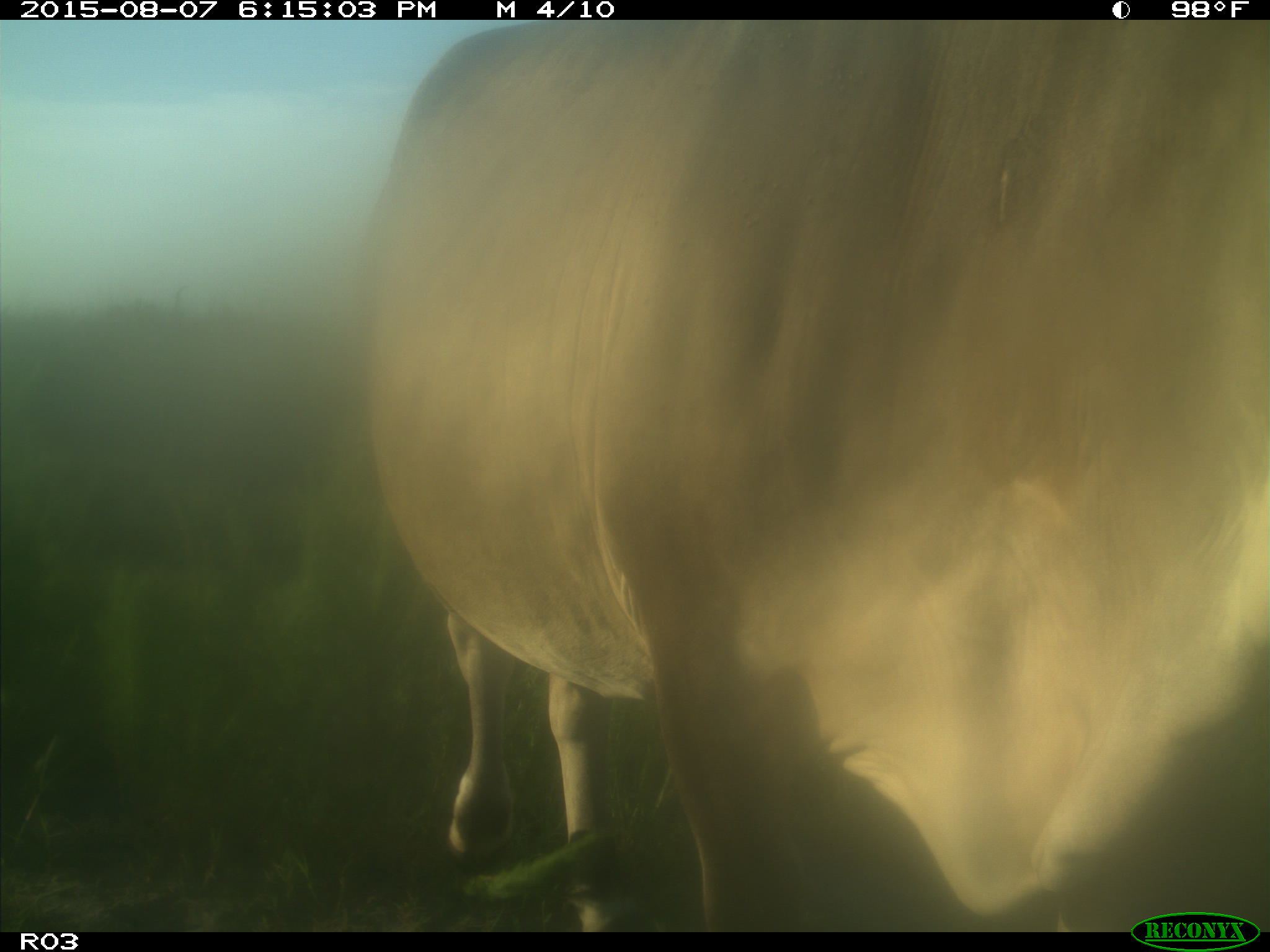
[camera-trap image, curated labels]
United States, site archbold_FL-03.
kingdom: Animalia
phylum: Chordata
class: Mammalia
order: Artiodactyla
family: Bovidae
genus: Bos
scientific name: Bos taurus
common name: domestic cow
Bos taurus (domestic cow).